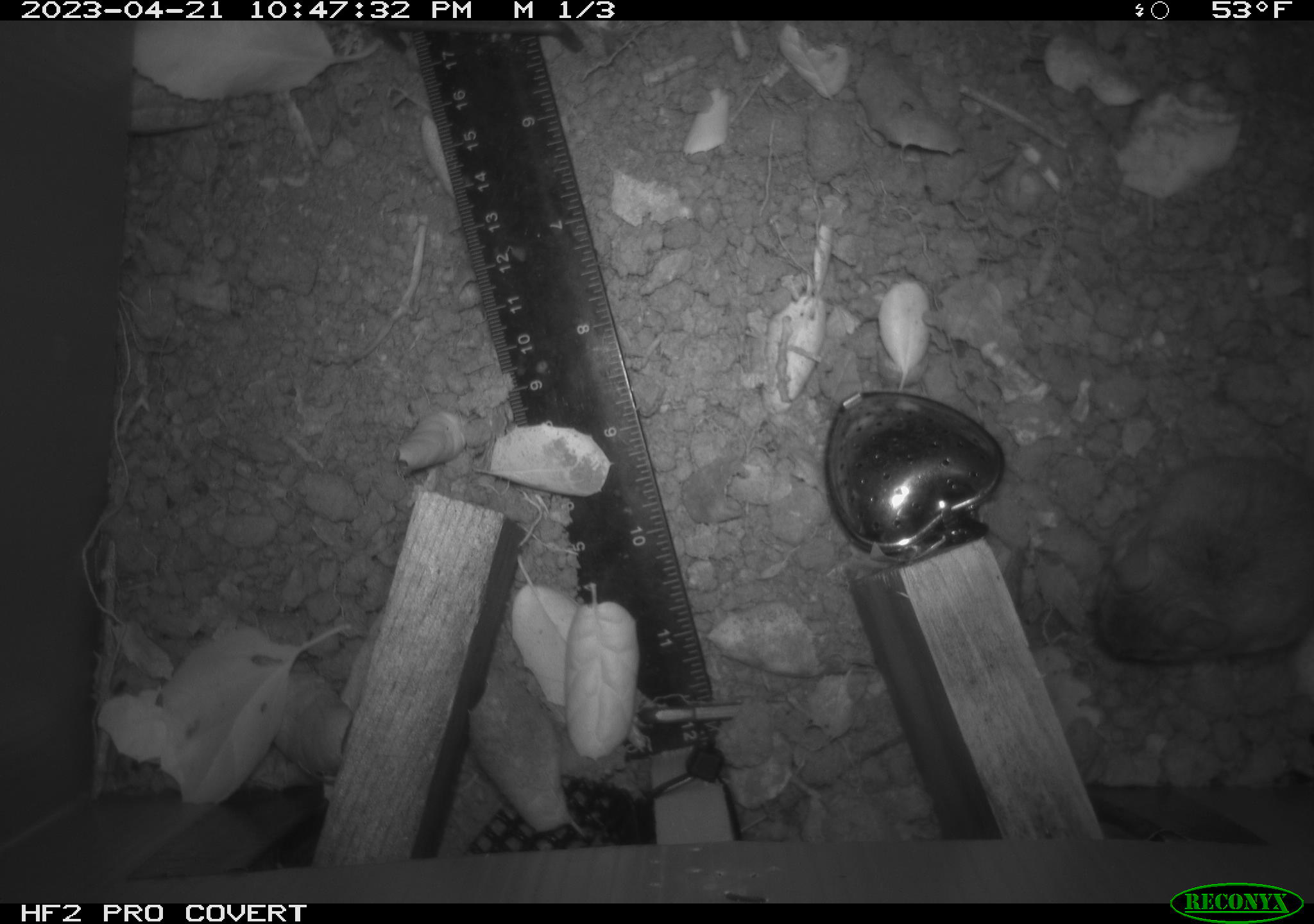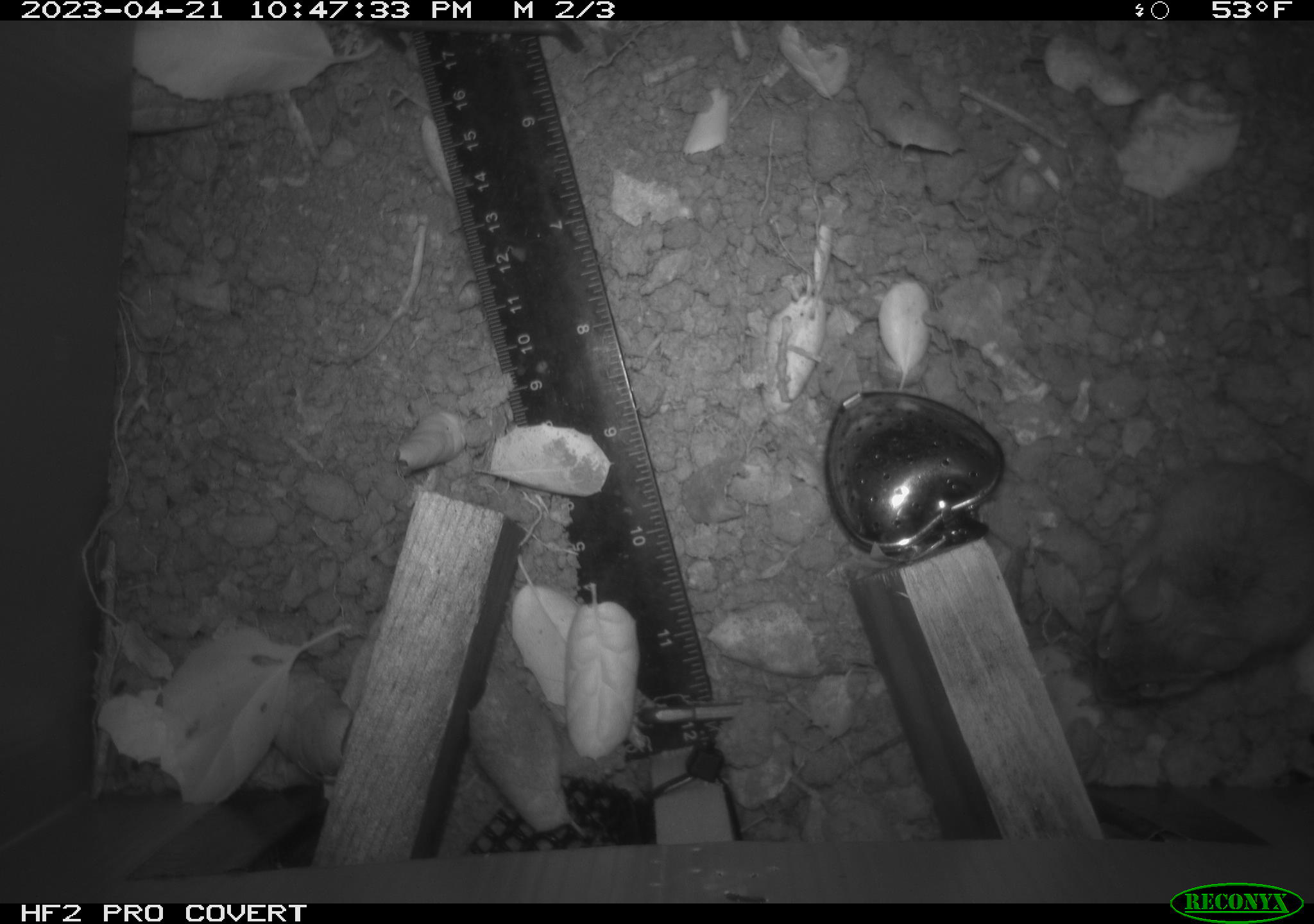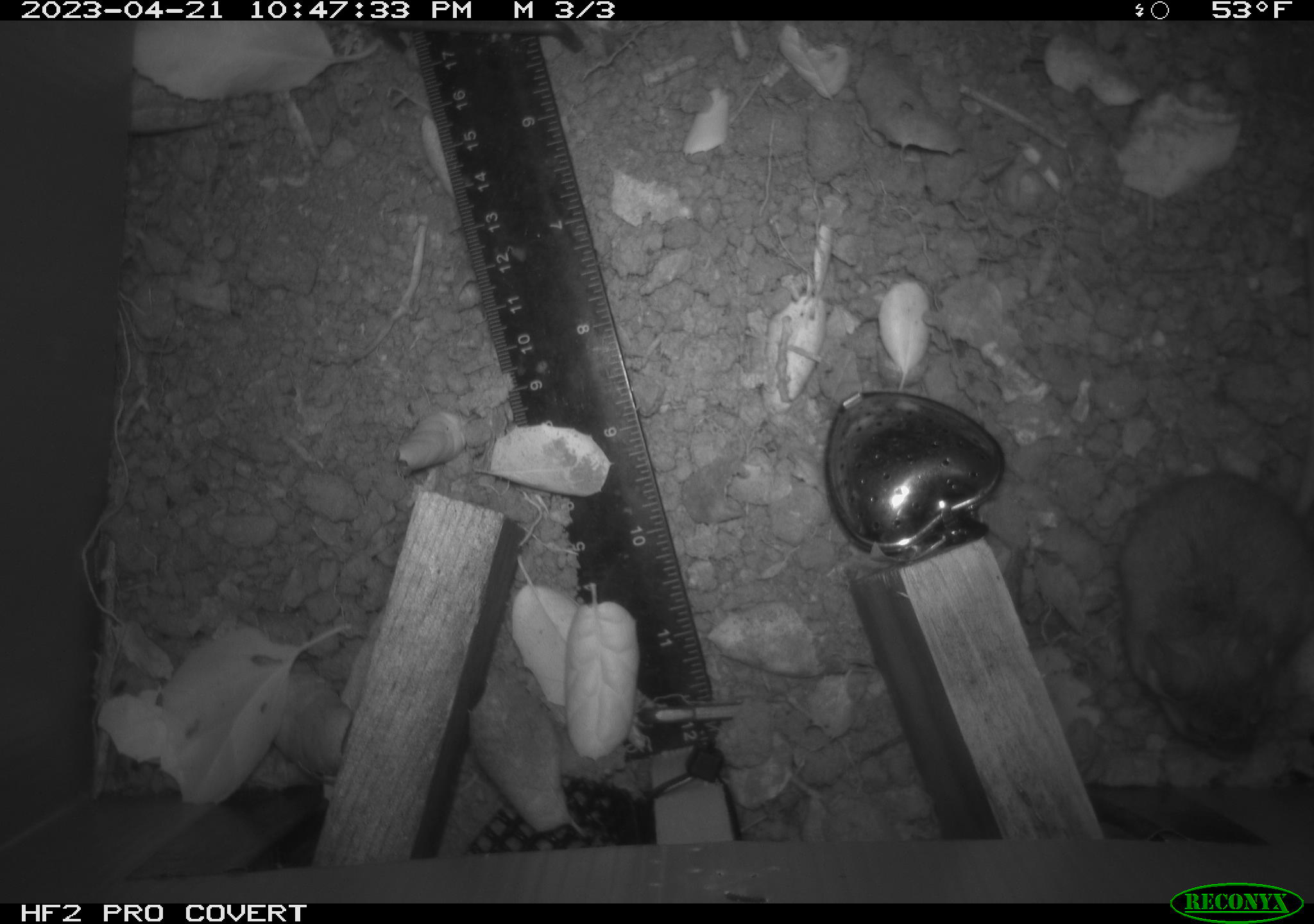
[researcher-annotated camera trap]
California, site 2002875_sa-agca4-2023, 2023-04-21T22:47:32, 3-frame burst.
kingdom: Animalia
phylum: Chordata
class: Mammalia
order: Rodentia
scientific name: Rodentia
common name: mouse species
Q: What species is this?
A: Mouse species (Rodentia).